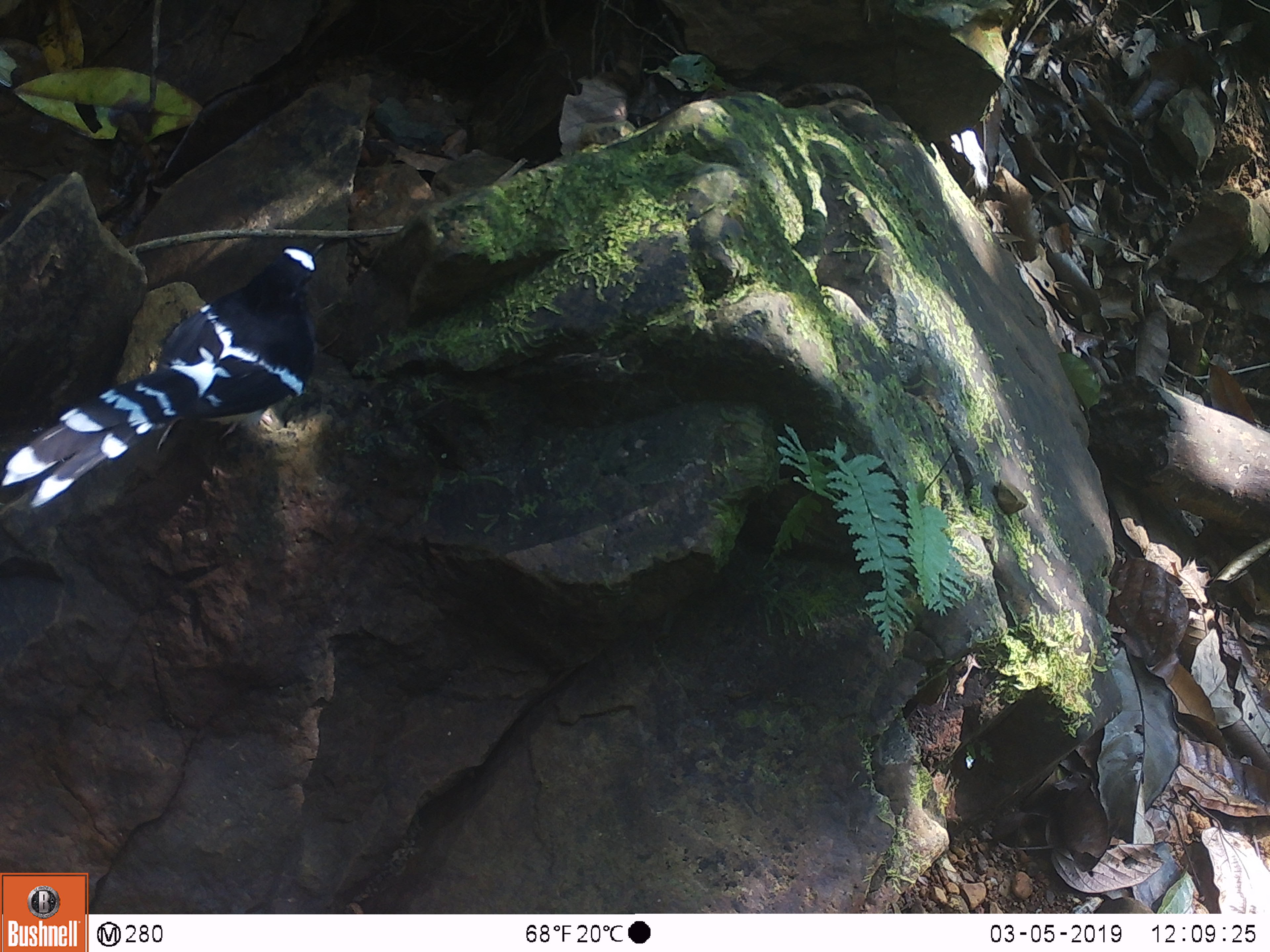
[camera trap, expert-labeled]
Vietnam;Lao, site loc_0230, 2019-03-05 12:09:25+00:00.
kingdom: Animalia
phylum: Chordata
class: Aves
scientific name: Aves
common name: bird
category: unidentified bird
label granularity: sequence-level